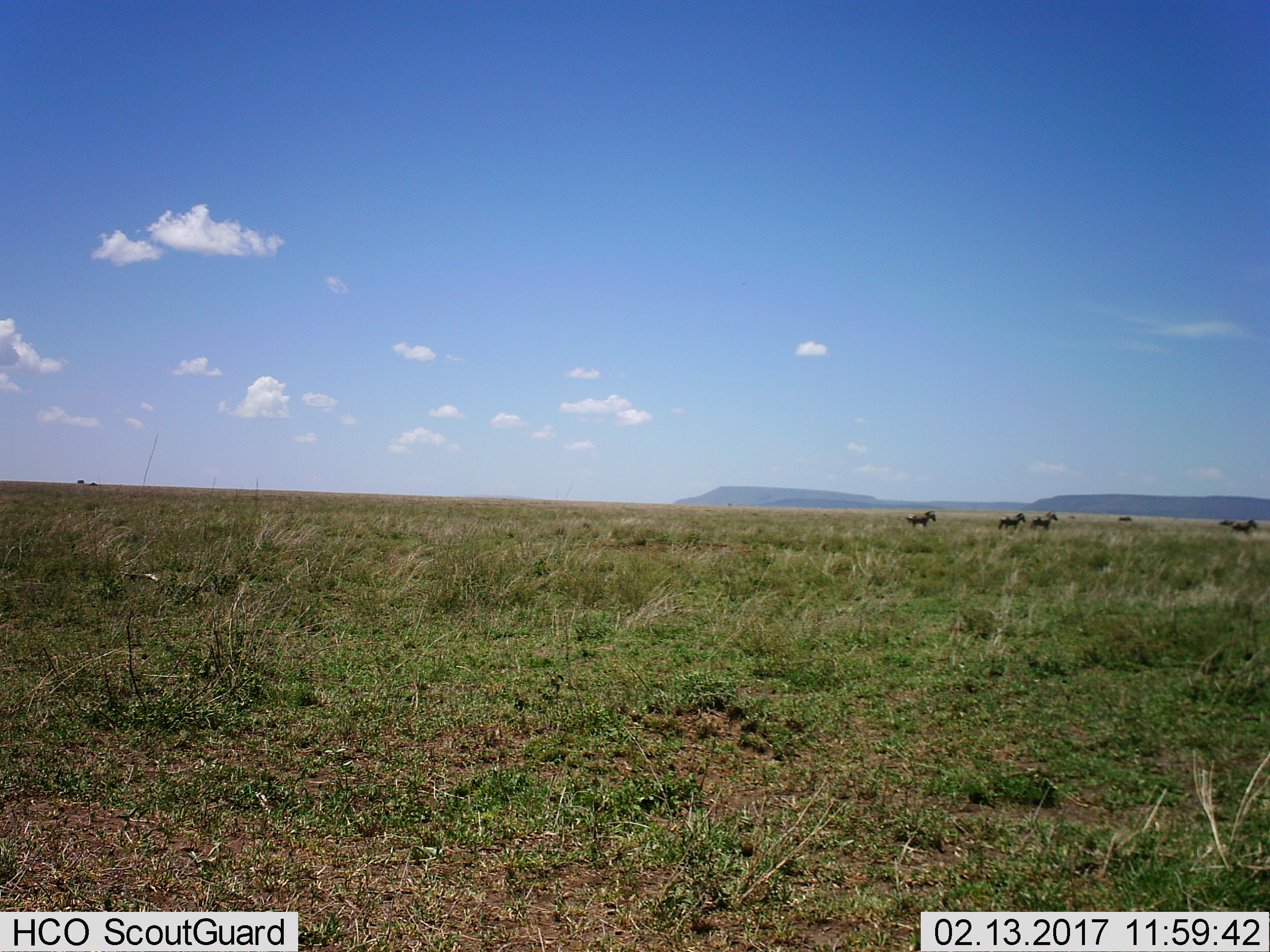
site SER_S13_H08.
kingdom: Animalia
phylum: Chordata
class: Mammalia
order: Perissodactyla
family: Equidae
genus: Equus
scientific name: Equus quagga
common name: plains zebra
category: zebraplains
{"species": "zebraplains (plains zebra) (Equus quagga)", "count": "6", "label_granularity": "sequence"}